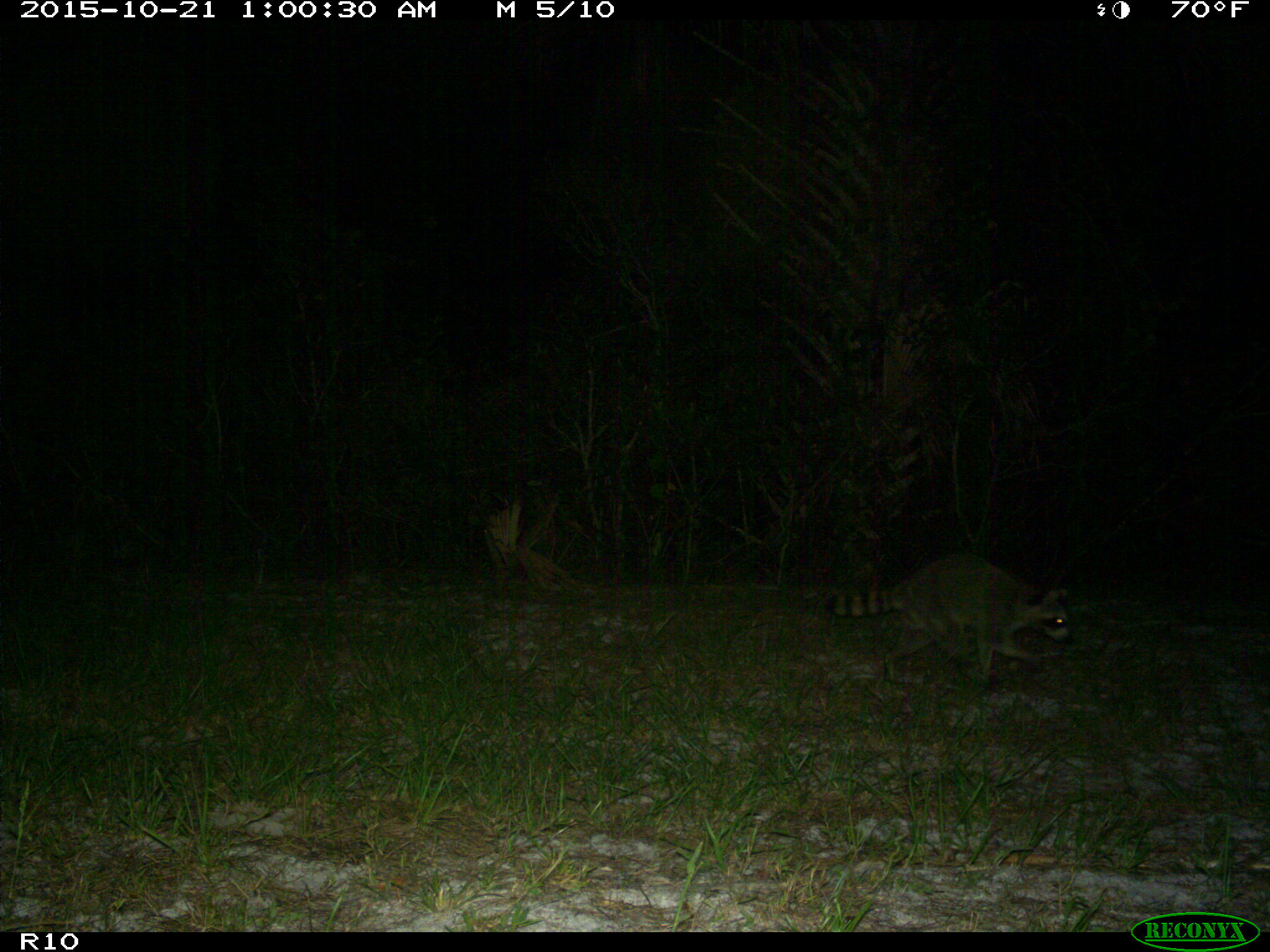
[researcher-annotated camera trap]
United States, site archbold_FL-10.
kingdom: Animalia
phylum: Chordata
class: Mammalia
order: Carnivora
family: Procyonidae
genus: Procyon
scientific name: Procyon lotor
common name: common raccoon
Procyon lotor (common raccoon).